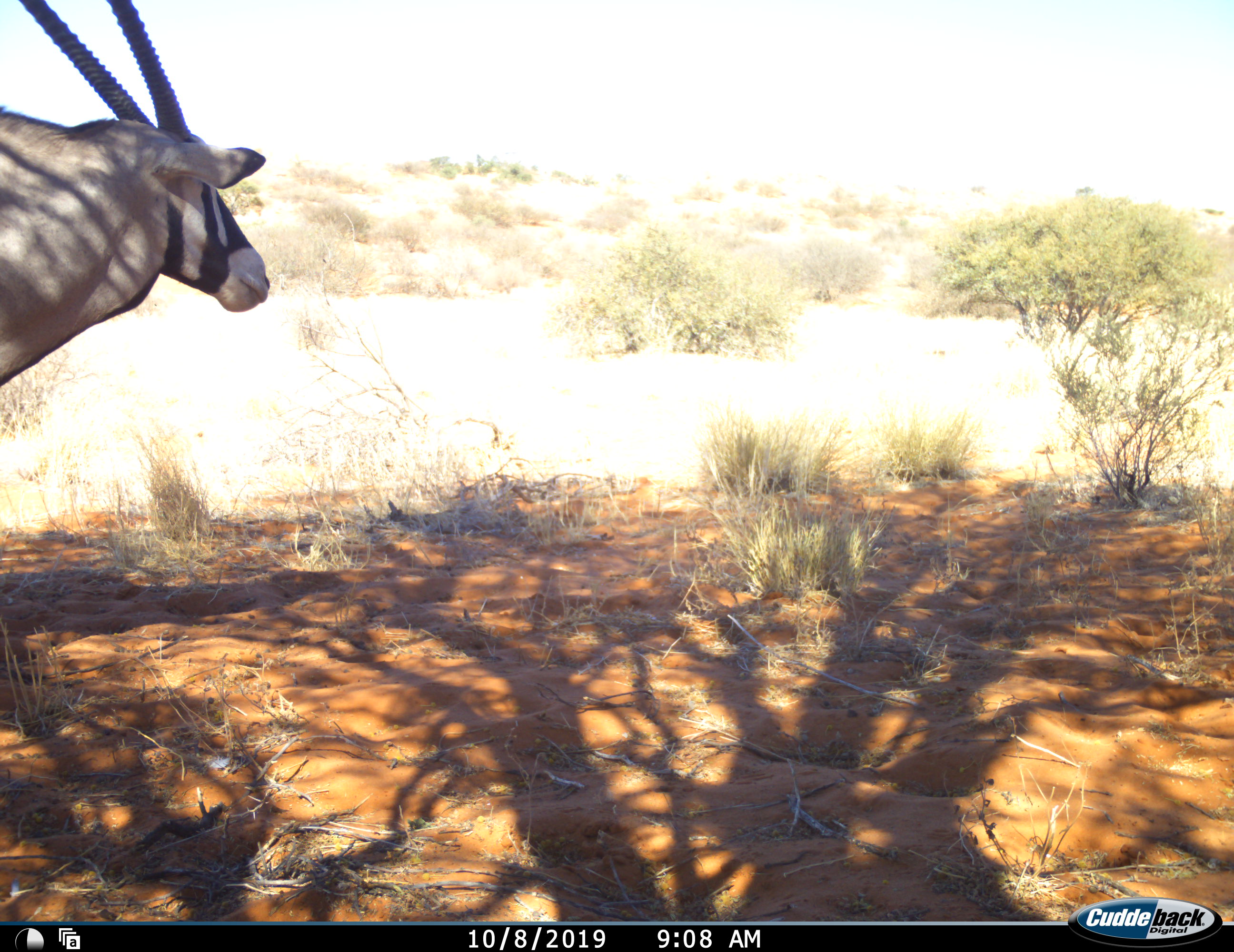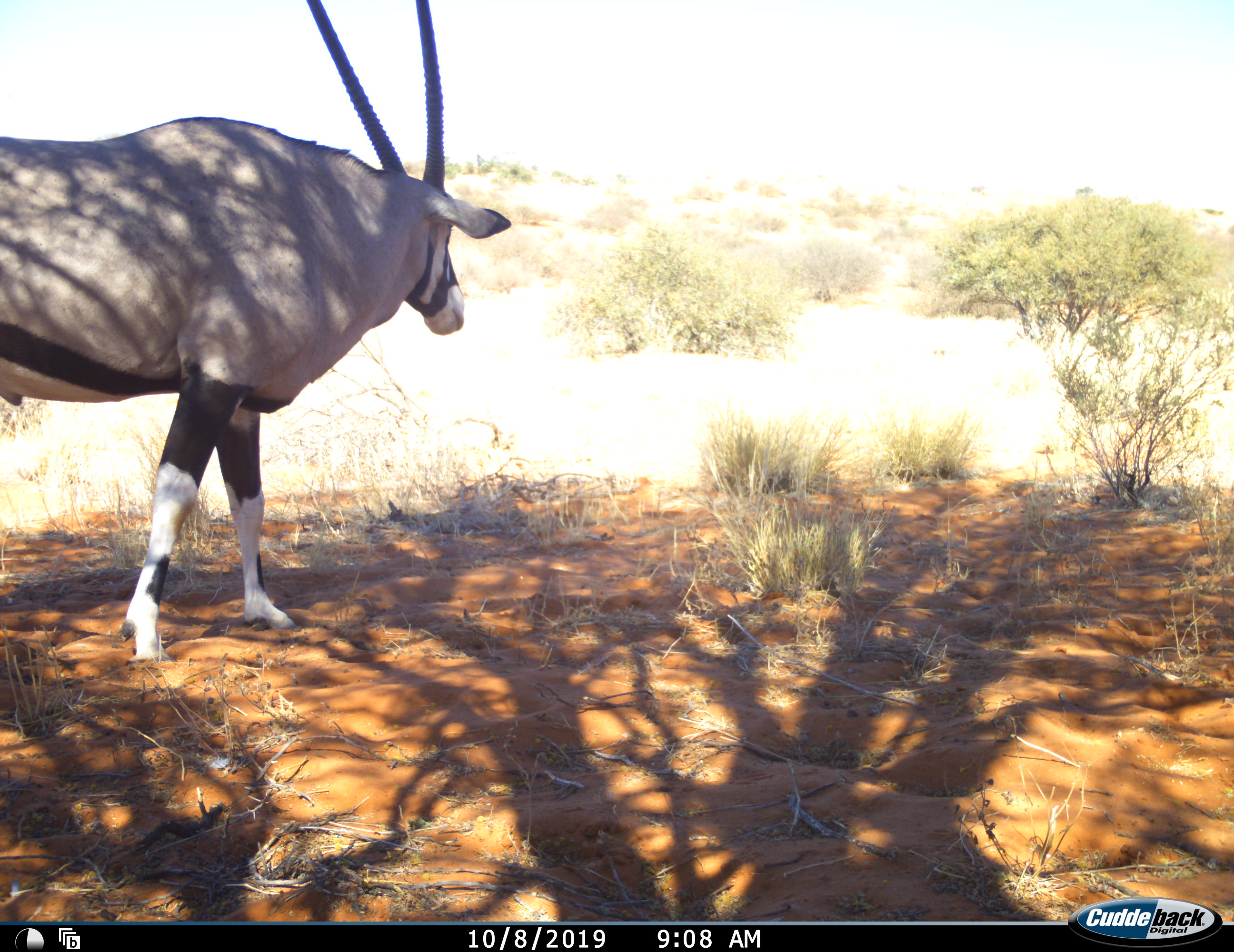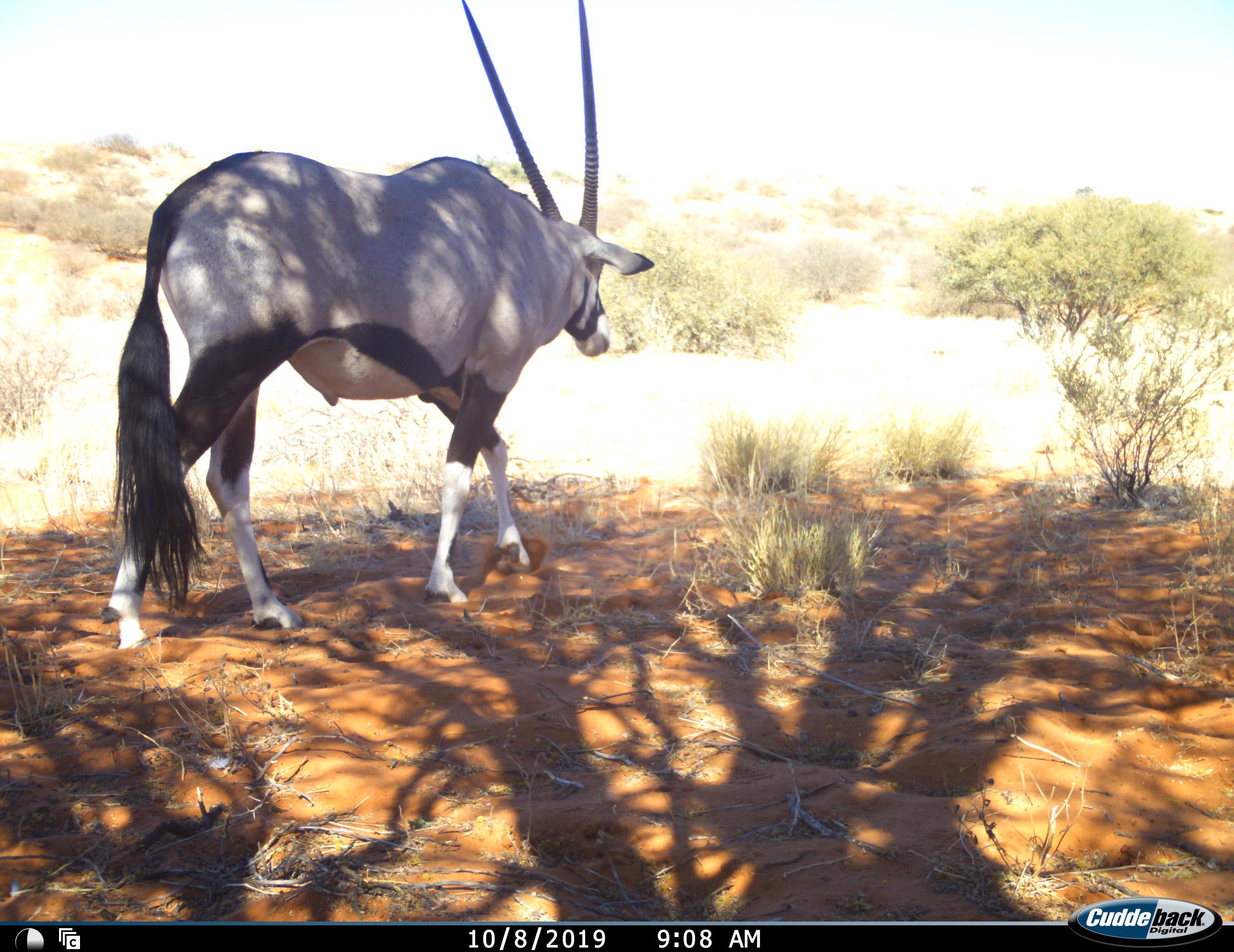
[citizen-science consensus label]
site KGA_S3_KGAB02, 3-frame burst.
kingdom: Animalia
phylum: Chordata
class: Mammalia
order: Artiodactyla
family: Bovidae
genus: Oryx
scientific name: Oryx gazella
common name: gemsbok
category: oryx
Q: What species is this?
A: Oryx (gemsbok) (Oryx gazella).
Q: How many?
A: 1.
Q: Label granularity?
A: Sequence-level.